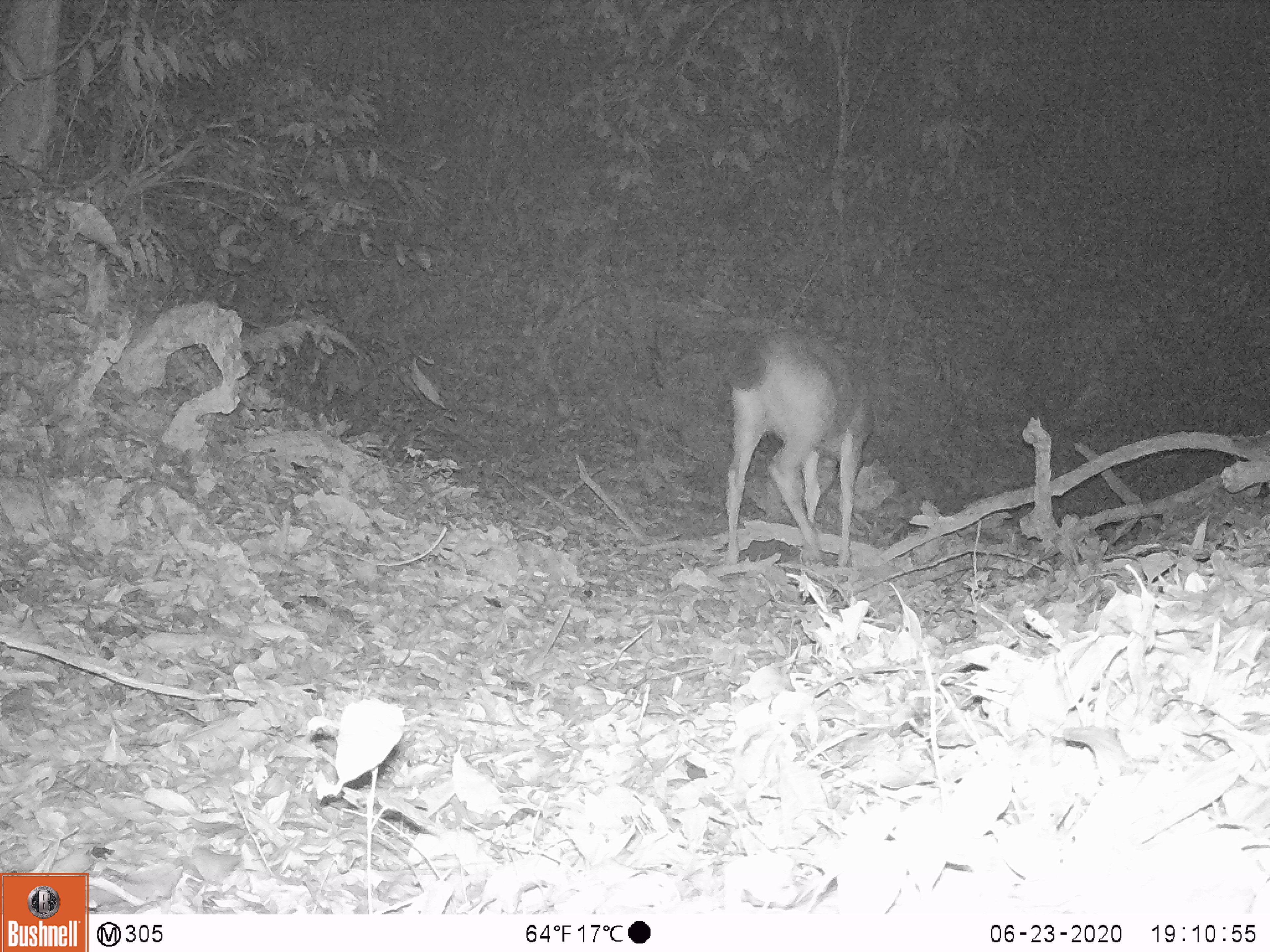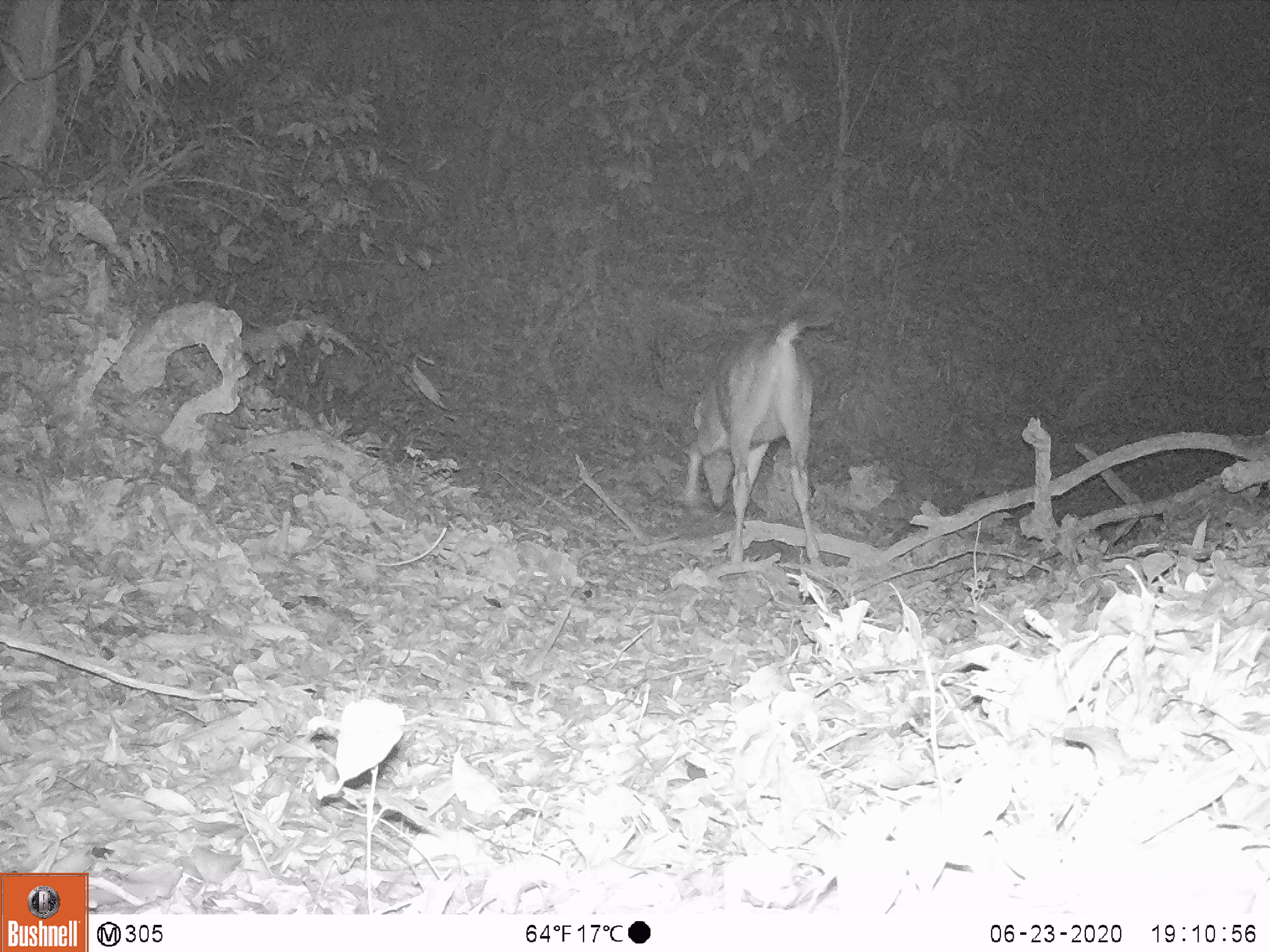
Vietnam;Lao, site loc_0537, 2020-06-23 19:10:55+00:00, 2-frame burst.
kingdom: Animalia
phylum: Chordata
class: Mammalia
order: Artiodactyla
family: Cervidae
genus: Rusa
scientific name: Rusa unicolor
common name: sambar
Sambar (Rusa unicolor). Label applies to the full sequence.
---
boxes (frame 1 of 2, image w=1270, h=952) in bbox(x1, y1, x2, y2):
sambar: bbox(725, 329, 873, 567)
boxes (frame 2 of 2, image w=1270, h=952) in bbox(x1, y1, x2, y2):
sambar: bbox(684, 288, 839, 566)